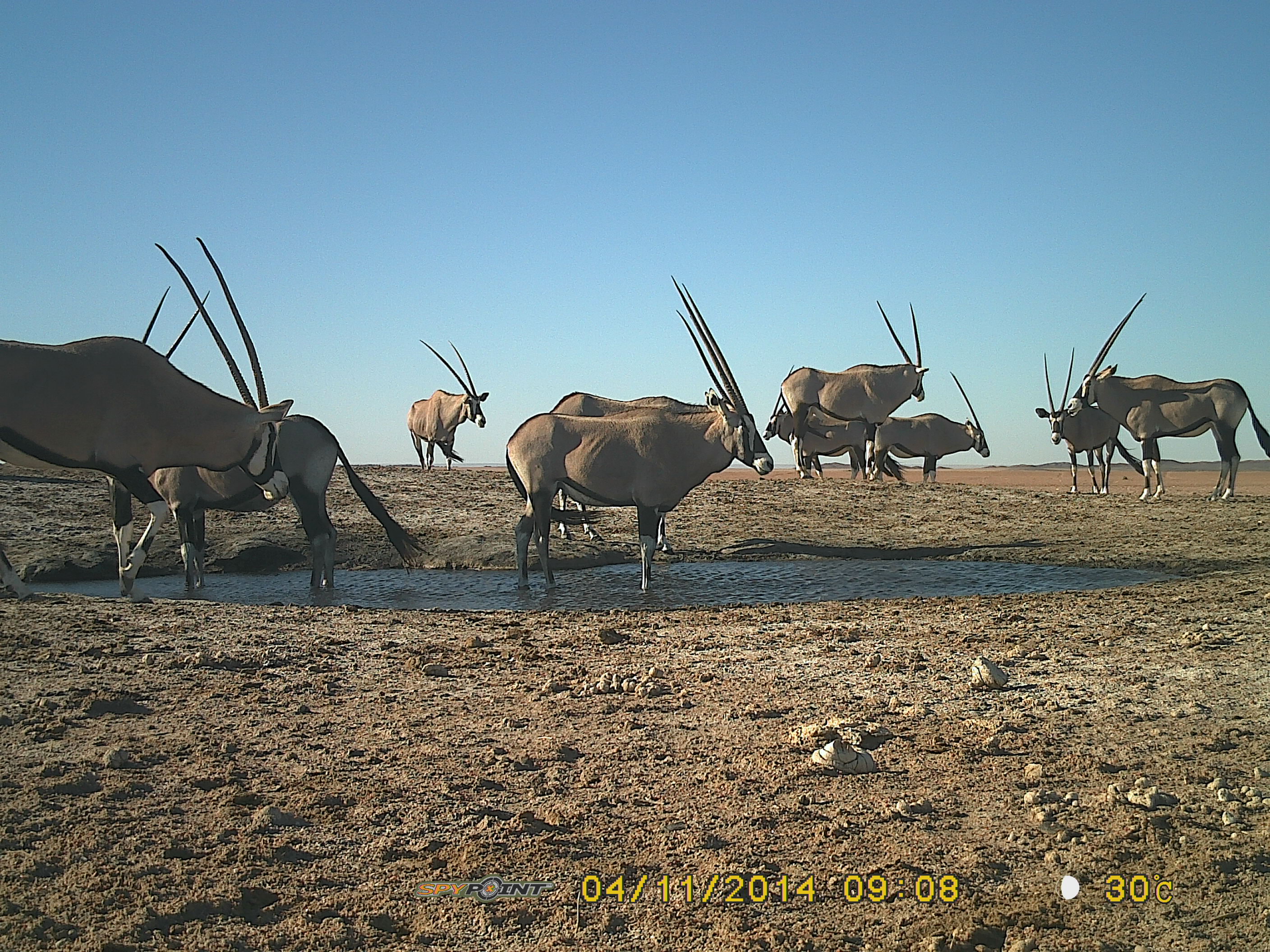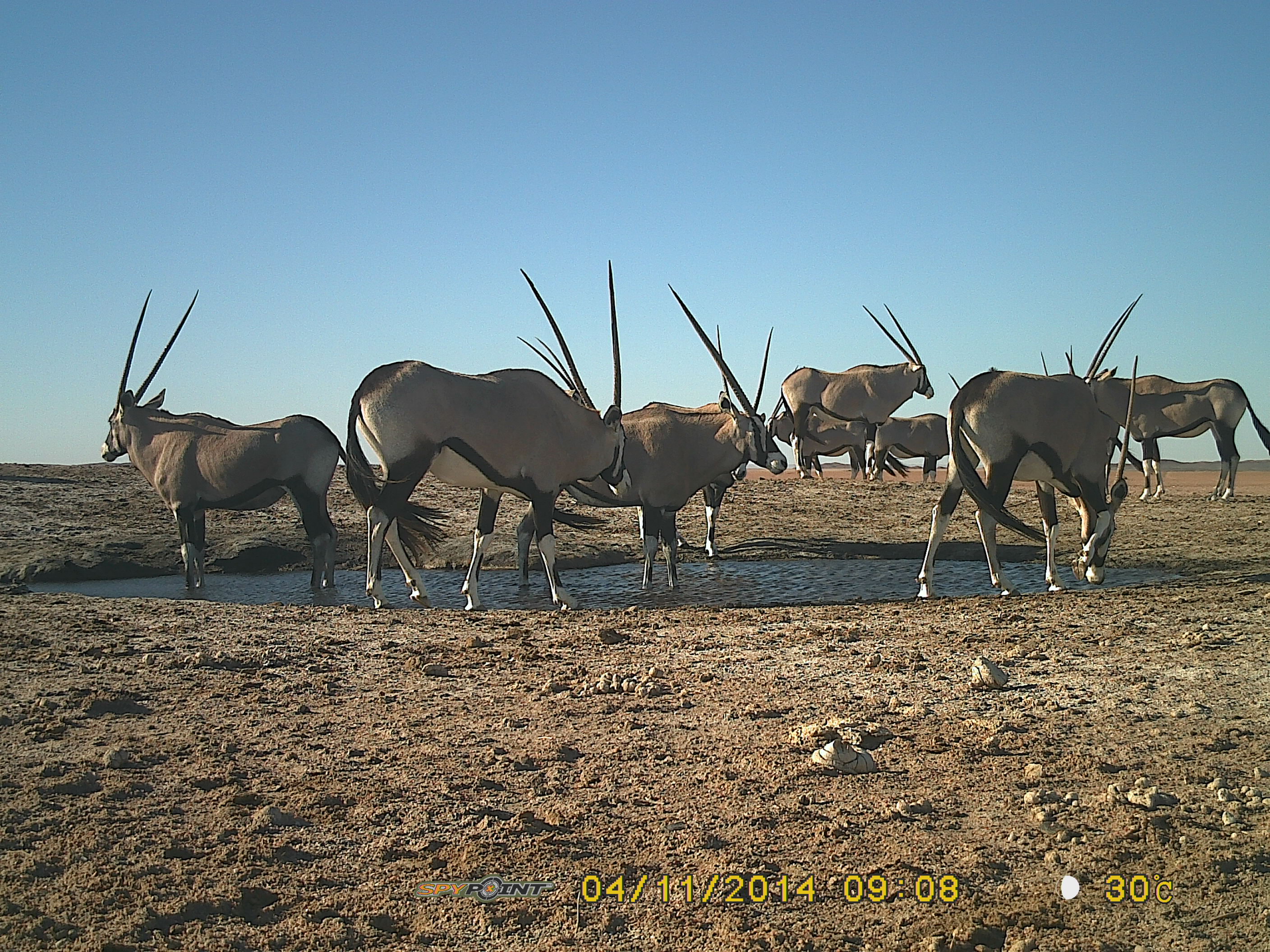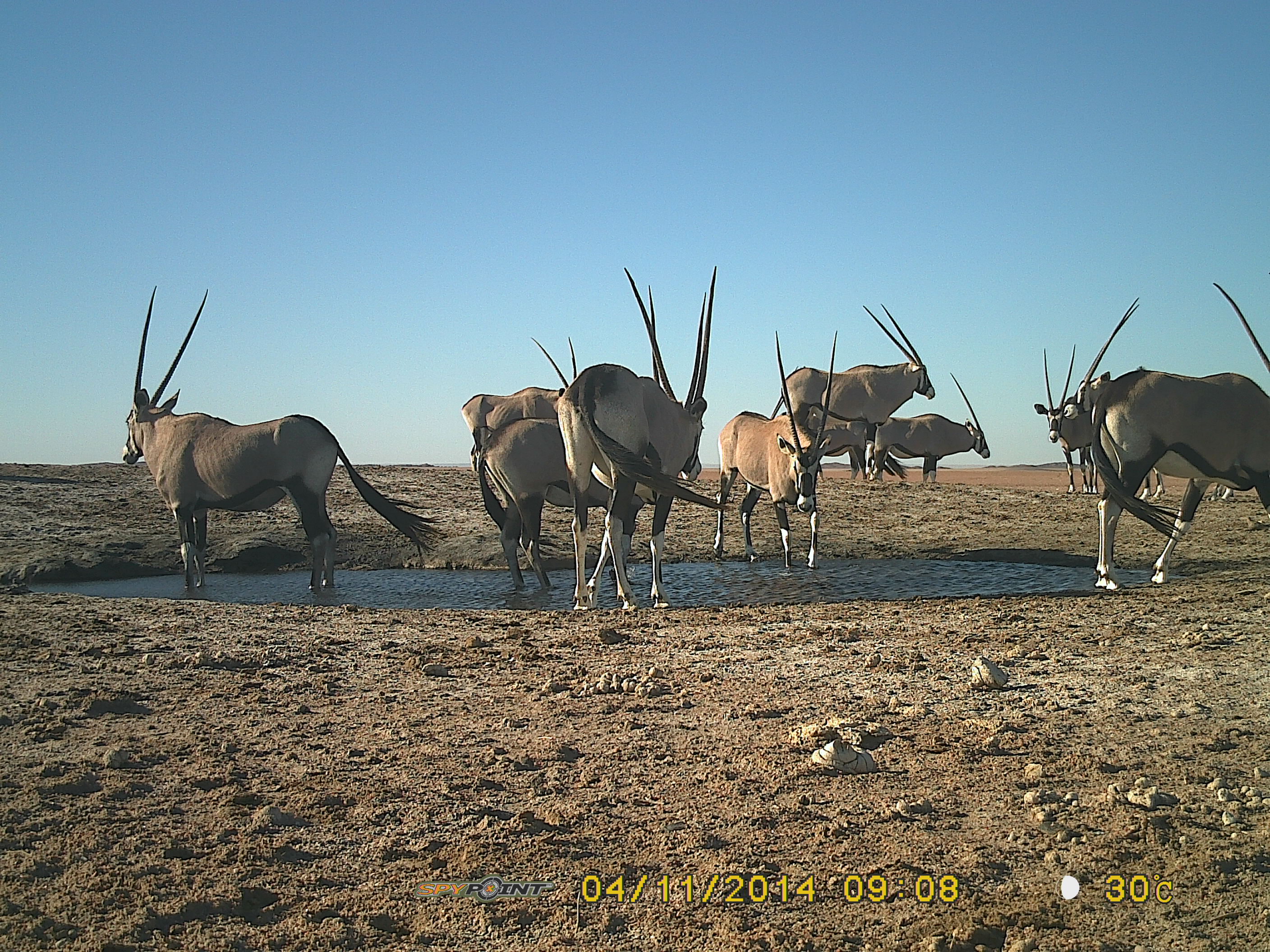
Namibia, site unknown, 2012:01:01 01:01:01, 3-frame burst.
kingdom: Animalia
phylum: Chordata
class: Mammalia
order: Artiodactyla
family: Bovidae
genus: Oryx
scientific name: Oryx gazella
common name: gemsbok